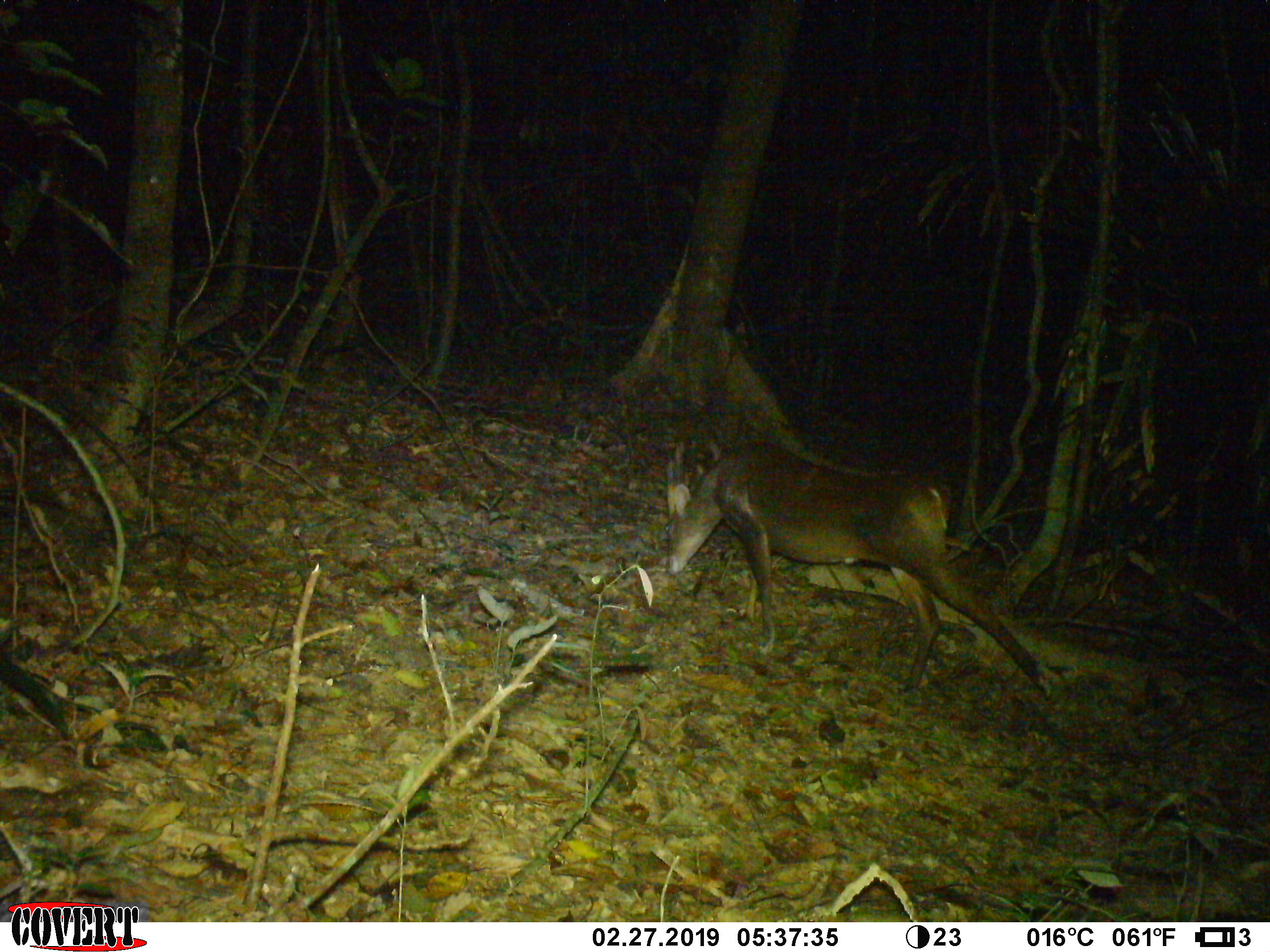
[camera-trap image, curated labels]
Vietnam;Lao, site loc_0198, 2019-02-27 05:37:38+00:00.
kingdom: Animalia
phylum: Chordata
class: Mammalia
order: Artiodactyla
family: Cervidae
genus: Muntiacus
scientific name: Muntiacus vuquangensis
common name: large-antlered muntjac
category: large antlered muntjac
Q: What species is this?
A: Large antlered muntjac (large-antlered muntjac) (Muntiacus vuquangensis).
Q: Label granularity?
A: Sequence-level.